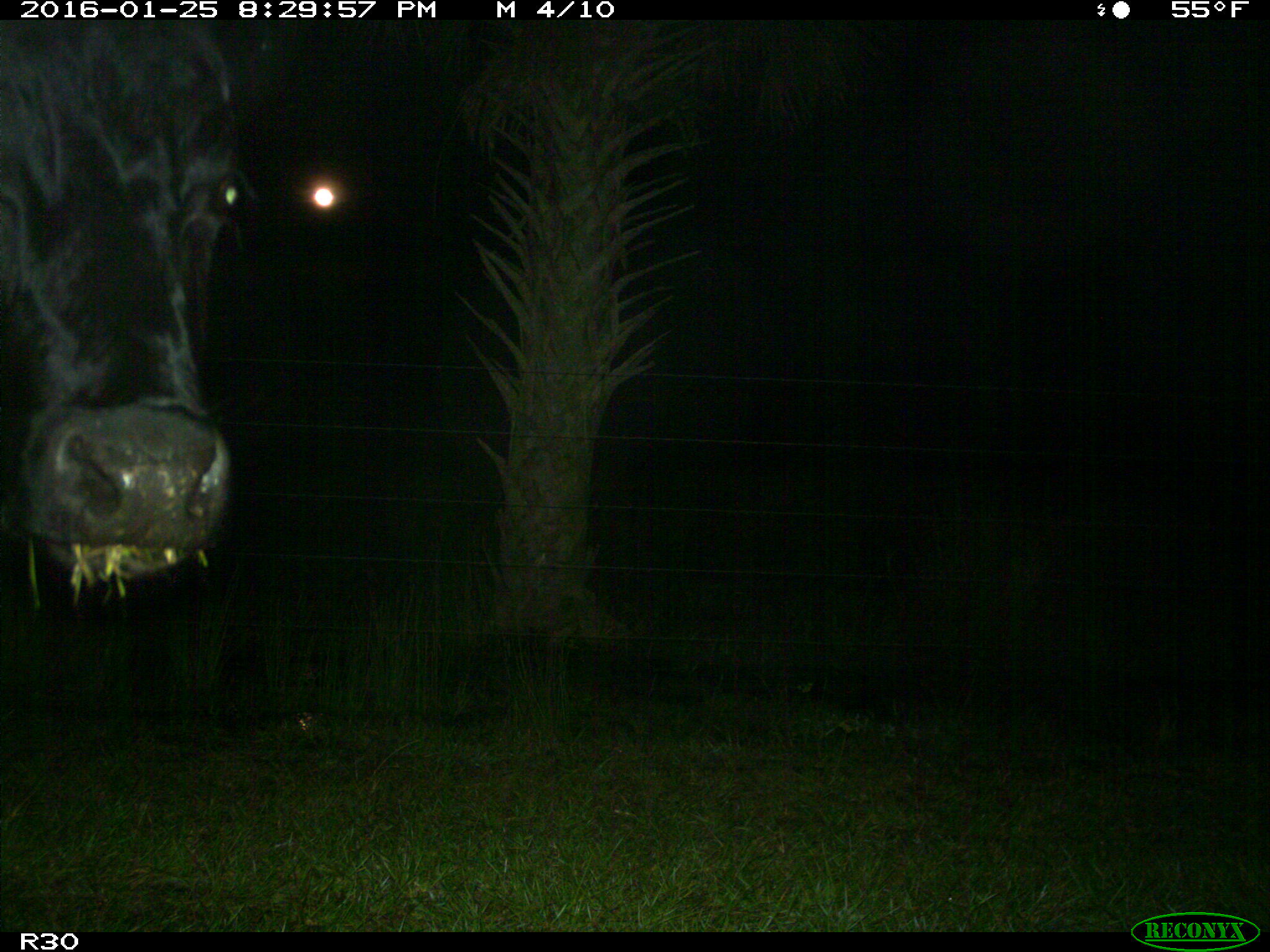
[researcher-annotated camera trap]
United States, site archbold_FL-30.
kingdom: Animalia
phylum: Chordata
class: Mammalia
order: Artiodactyla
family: Bovidae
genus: Bos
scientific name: Bos taurus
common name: domestic cow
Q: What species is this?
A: Bos taurus (domestic cow).